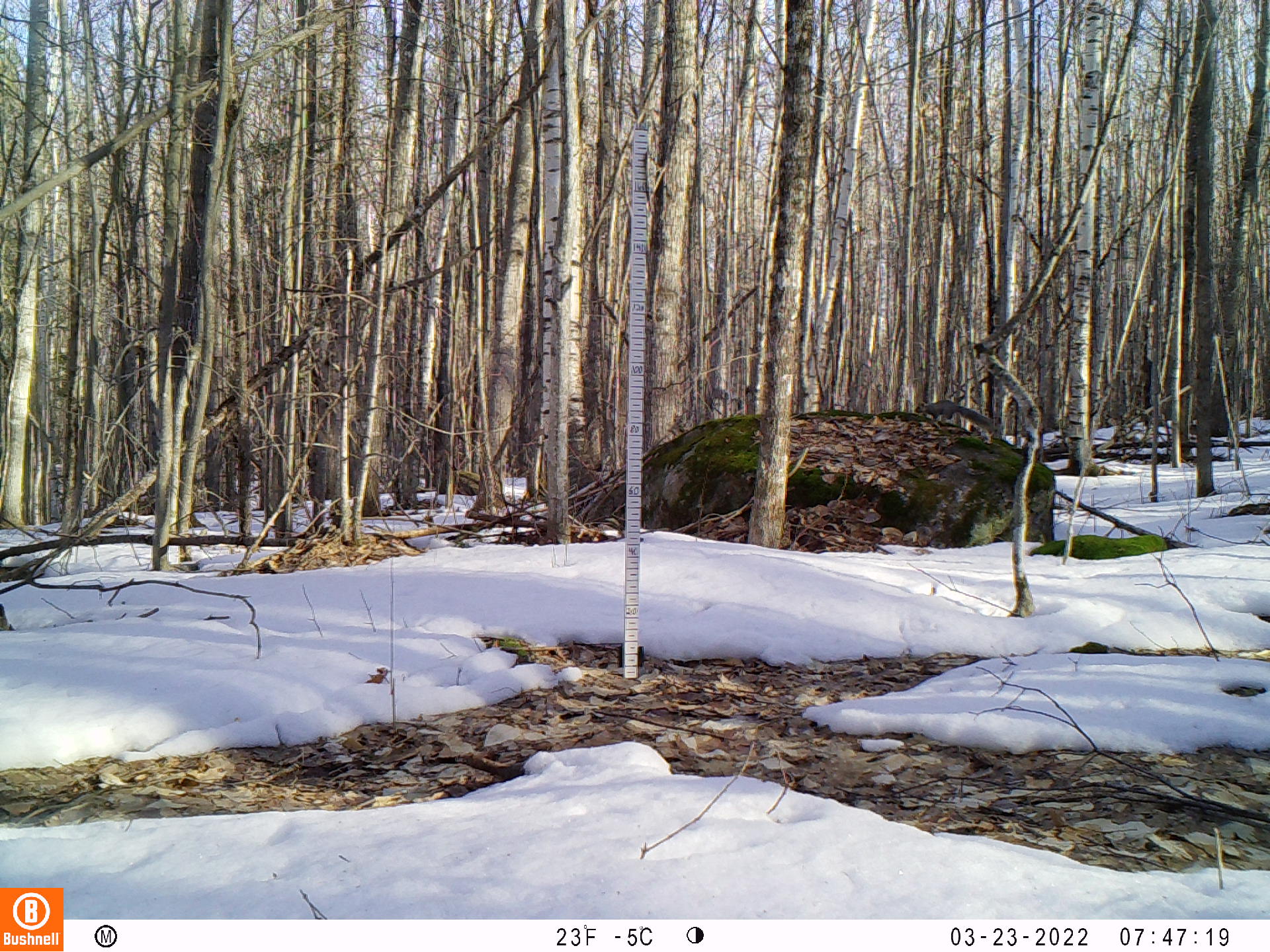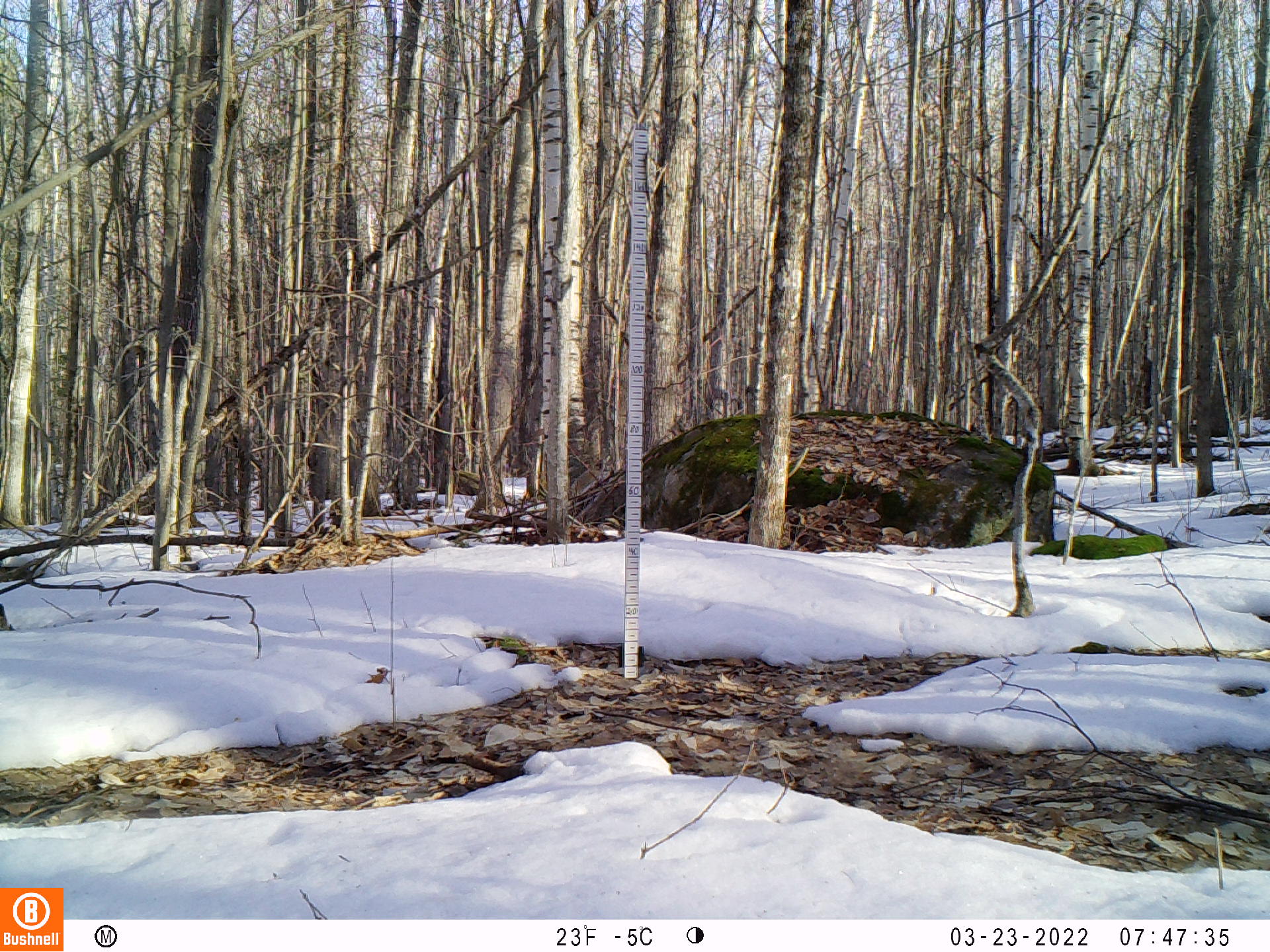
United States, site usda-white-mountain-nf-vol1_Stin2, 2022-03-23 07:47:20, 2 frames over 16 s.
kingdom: Animalia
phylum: Chordata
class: Mammalia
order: Rodentia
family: Sciuridae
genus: Sciurus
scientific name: Sciurus carolinensis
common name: gray squirrel